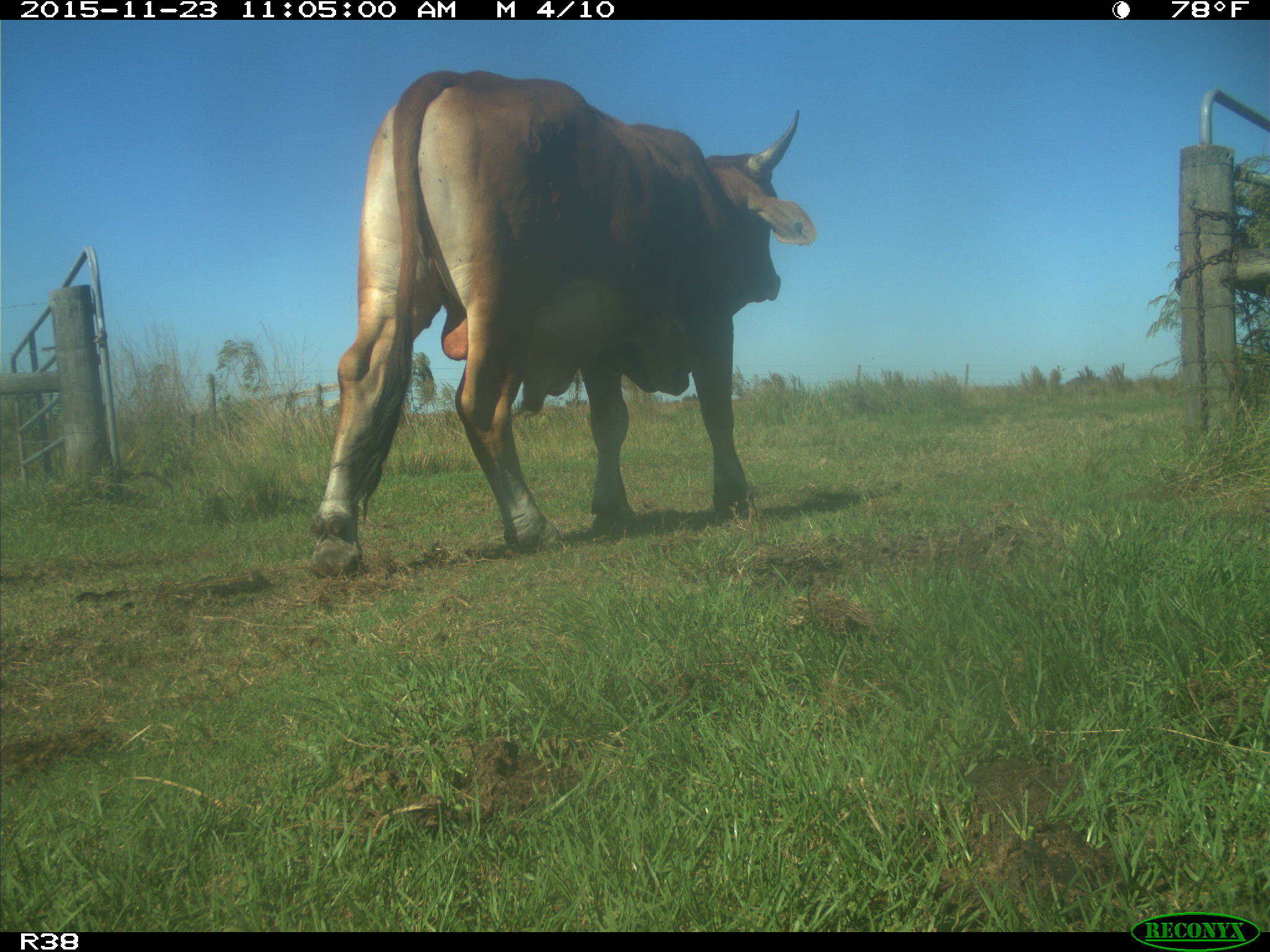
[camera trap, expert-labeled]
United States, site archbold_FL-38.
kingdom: Animalia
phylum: Chordata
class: Mammalia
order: Artiodactyla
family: Bovidae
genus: Bos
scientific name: Bos taurus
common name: domestic cow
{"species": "Bos taurus (domestic cow)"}